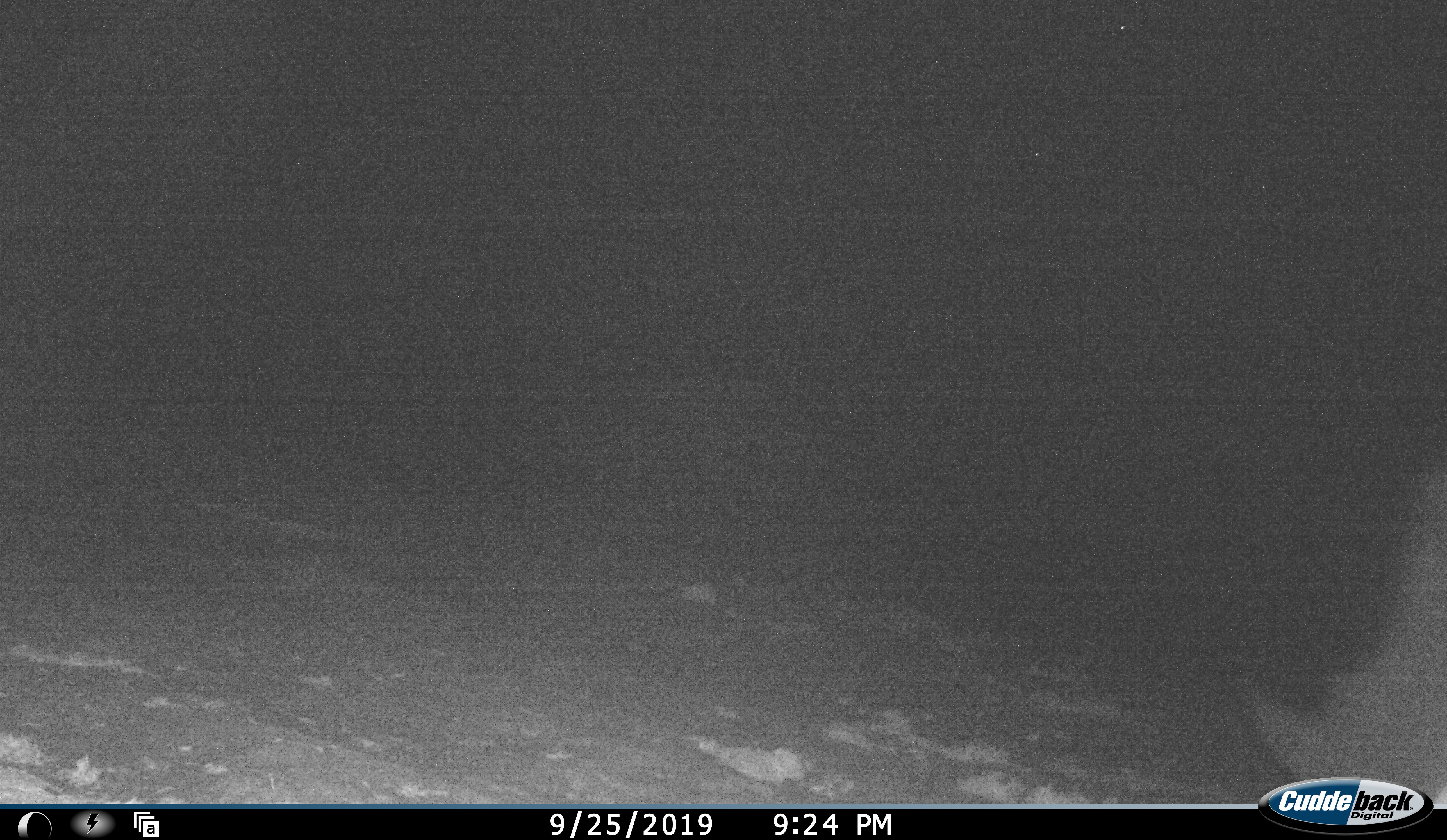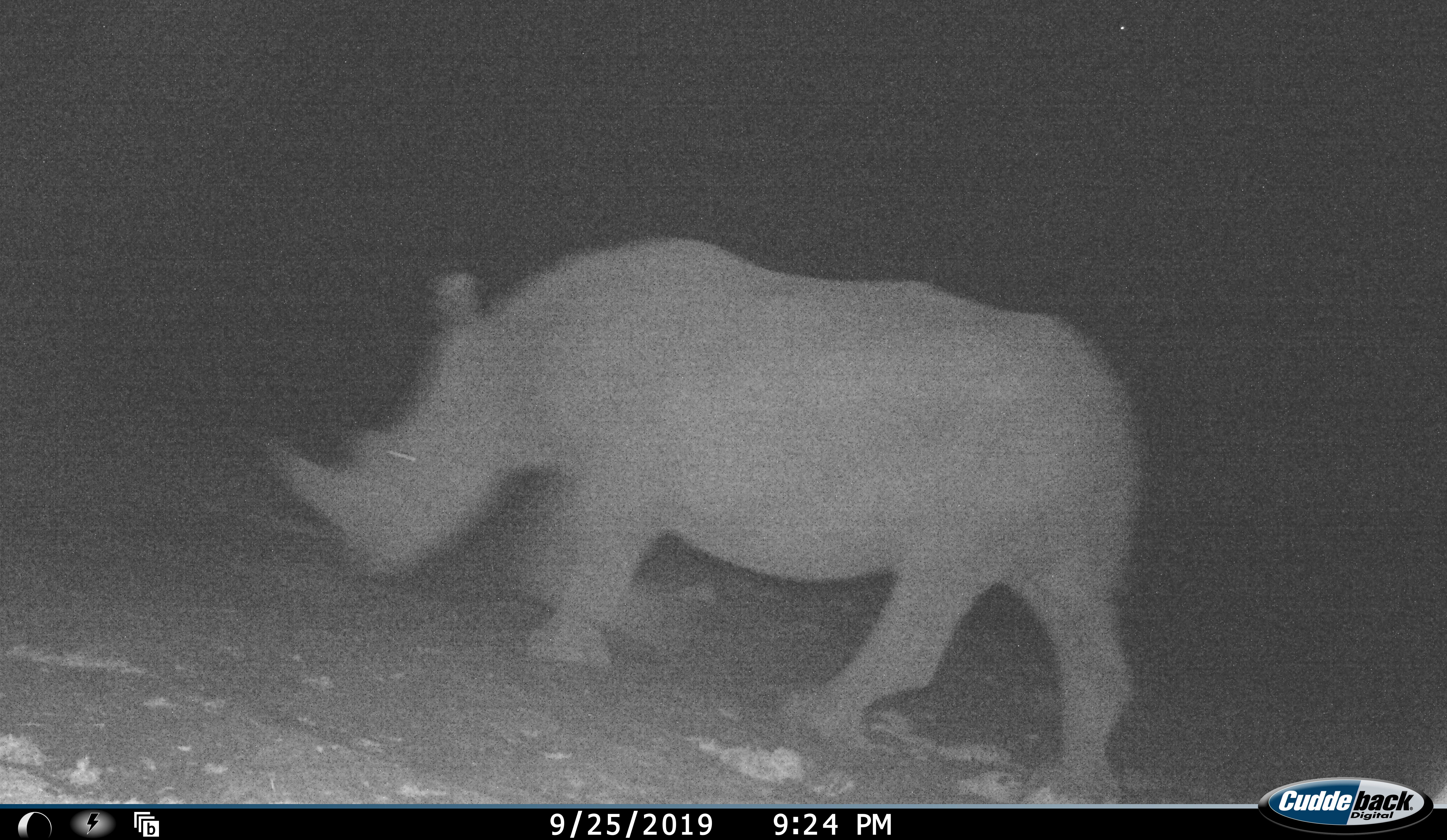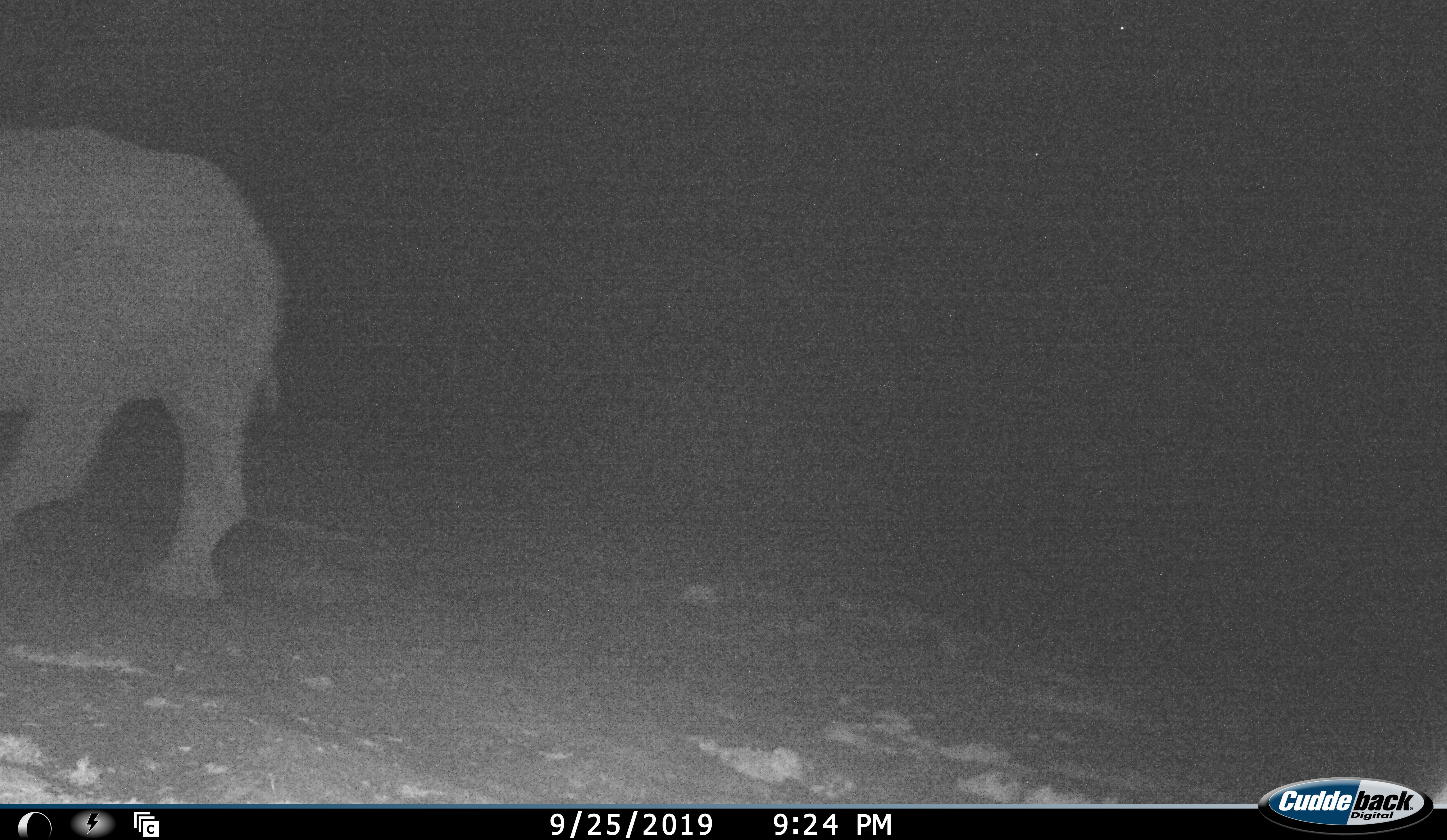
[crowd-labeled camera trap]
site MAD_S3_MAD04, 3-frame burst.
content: unidentified animal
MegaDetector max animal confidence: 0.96